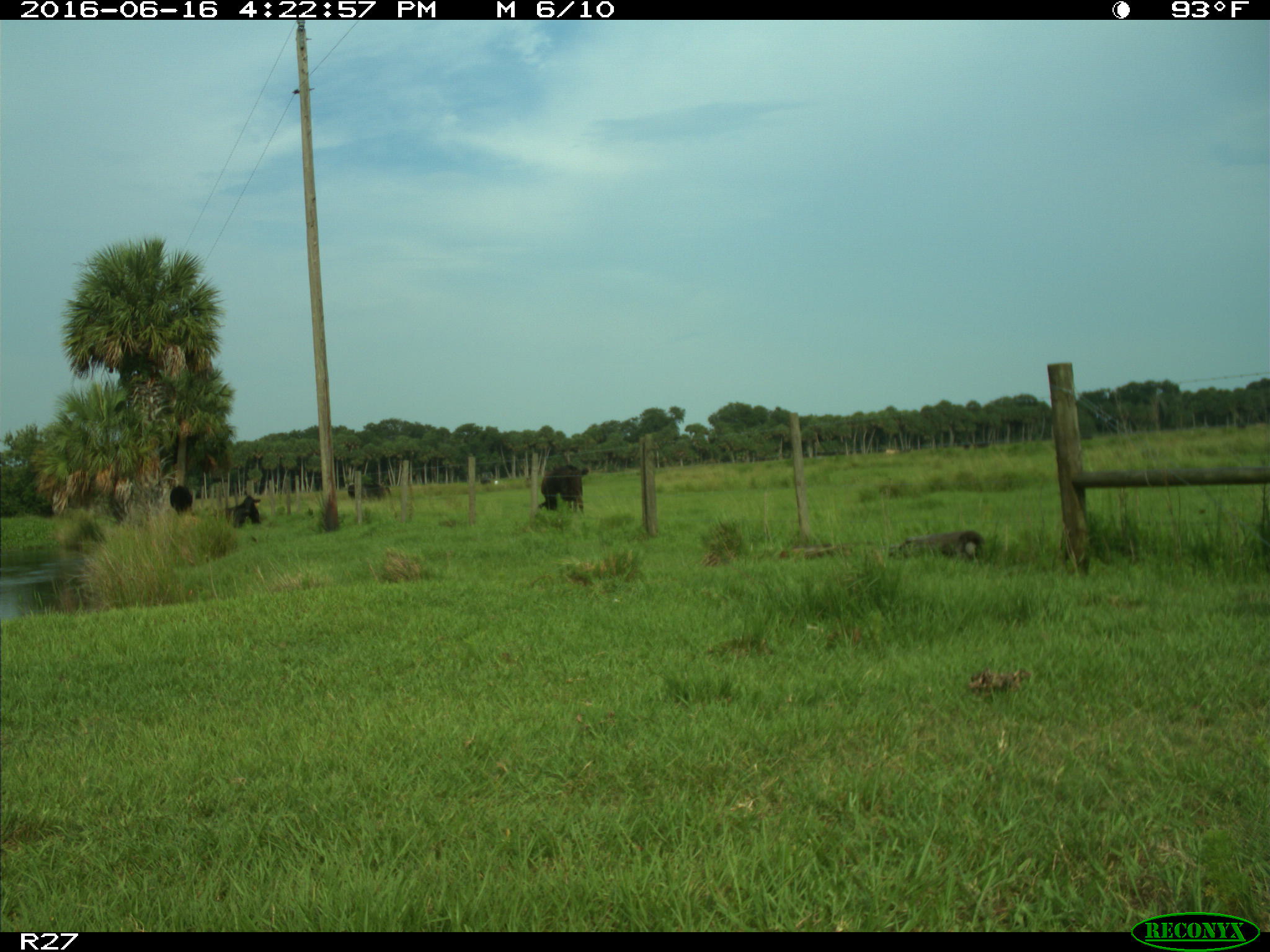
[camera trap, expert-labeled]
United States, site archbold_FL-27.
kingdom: Animalia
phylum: Chordata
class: Mammalia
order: Artiodactyla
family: Bovidae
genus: Bos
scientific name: Bos taurus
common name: domestic cow